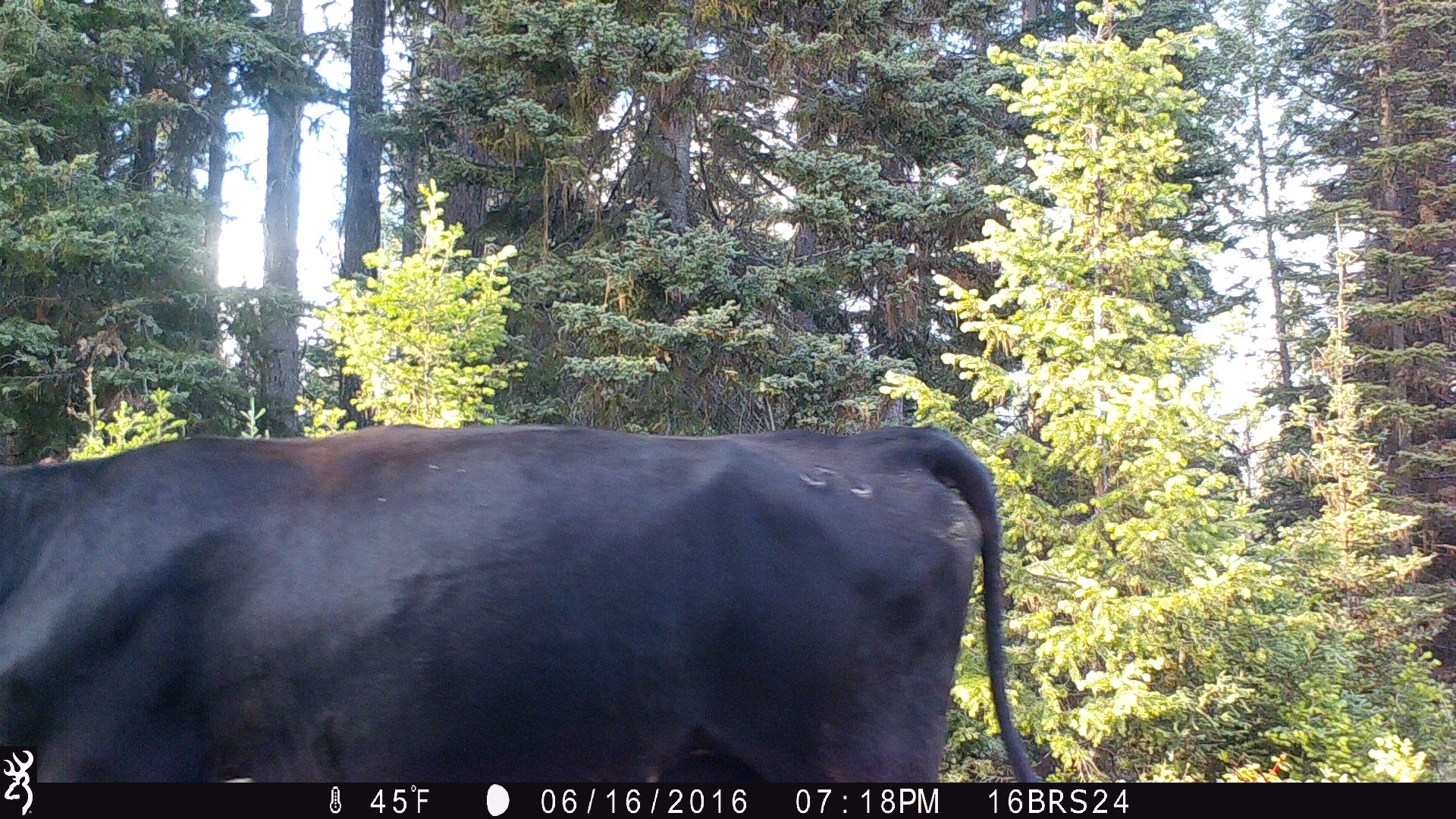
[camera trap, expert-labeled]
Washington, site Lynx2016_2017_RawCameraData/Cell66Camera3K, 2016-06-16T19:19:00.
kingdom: Animalia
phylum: Chordata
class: Mammalia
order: Artiodactyla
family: Bovidae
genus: Bos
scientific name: Bos taurus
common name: domestic cattle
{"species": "domestic cattle (Bos taurus)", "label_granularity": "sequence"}